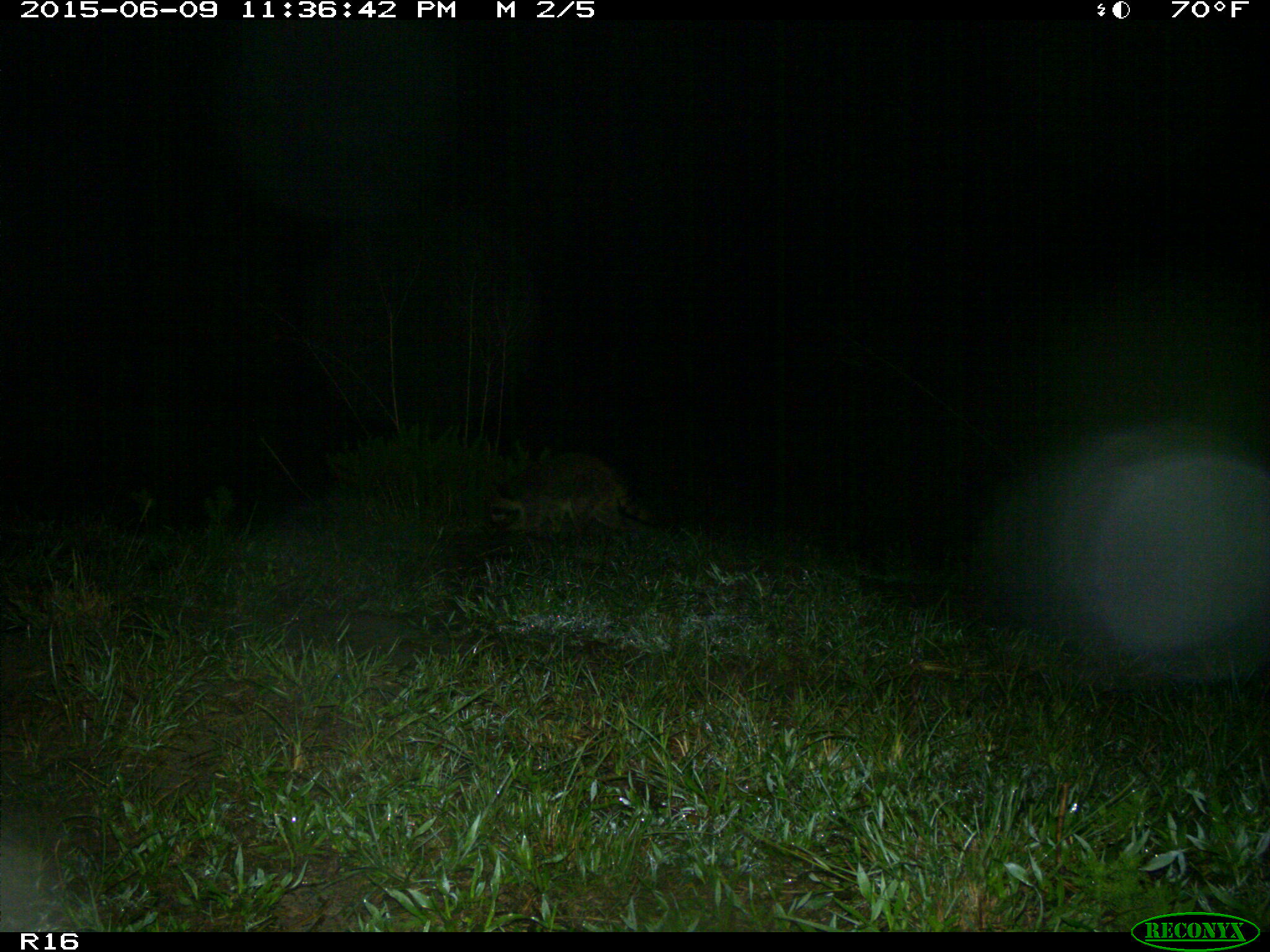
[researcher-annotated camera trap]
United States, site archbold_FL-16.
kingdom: Animalia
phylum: Chordata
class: Mammalia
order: Carnivora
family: Procyonidae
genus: Procyon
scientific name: Procyon lotor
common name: common raccoon